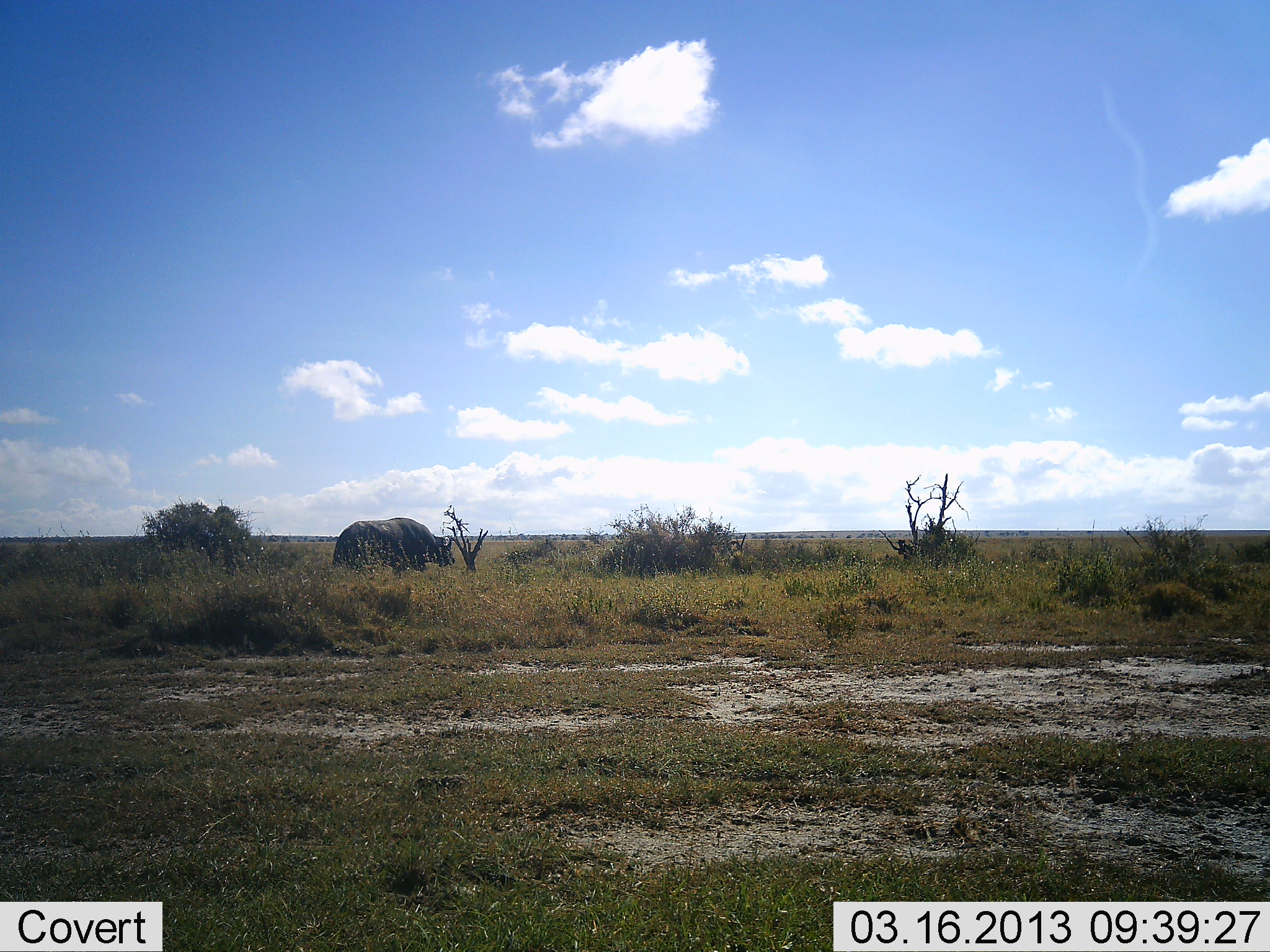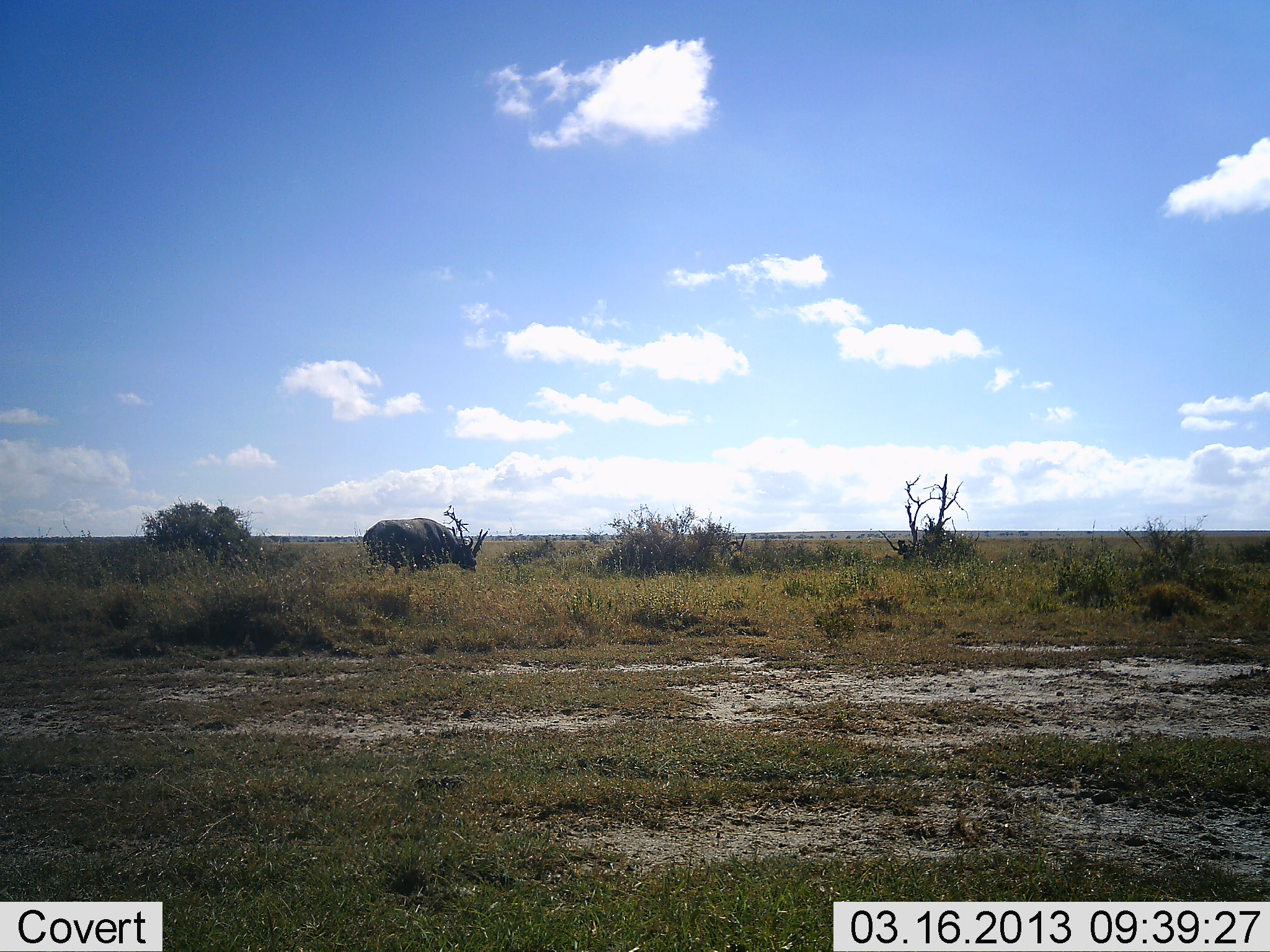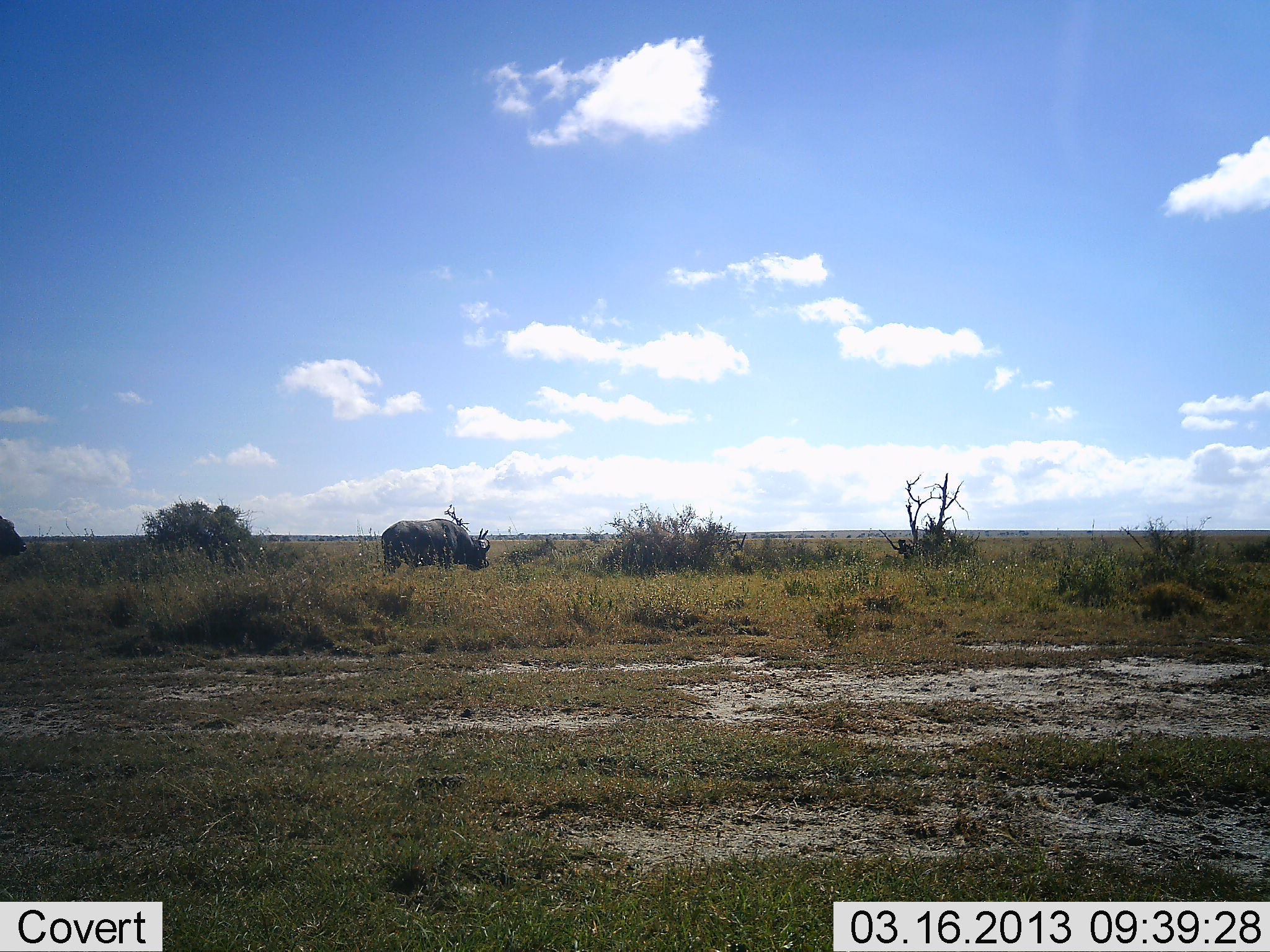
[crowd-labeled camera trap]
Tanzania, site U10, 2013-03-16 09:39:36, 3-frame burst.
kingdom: Animalia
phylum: Chordata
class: Mammalia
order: Artiodactyla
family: Bovidae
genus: Syncerus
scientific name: Syncerus caffer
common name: cape buffalo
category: buffalo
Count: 2.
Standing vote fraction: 6%.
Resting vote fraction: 0%.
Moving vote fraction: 100%.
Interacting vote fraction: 0%.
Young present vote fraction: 0%.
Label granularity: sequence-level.